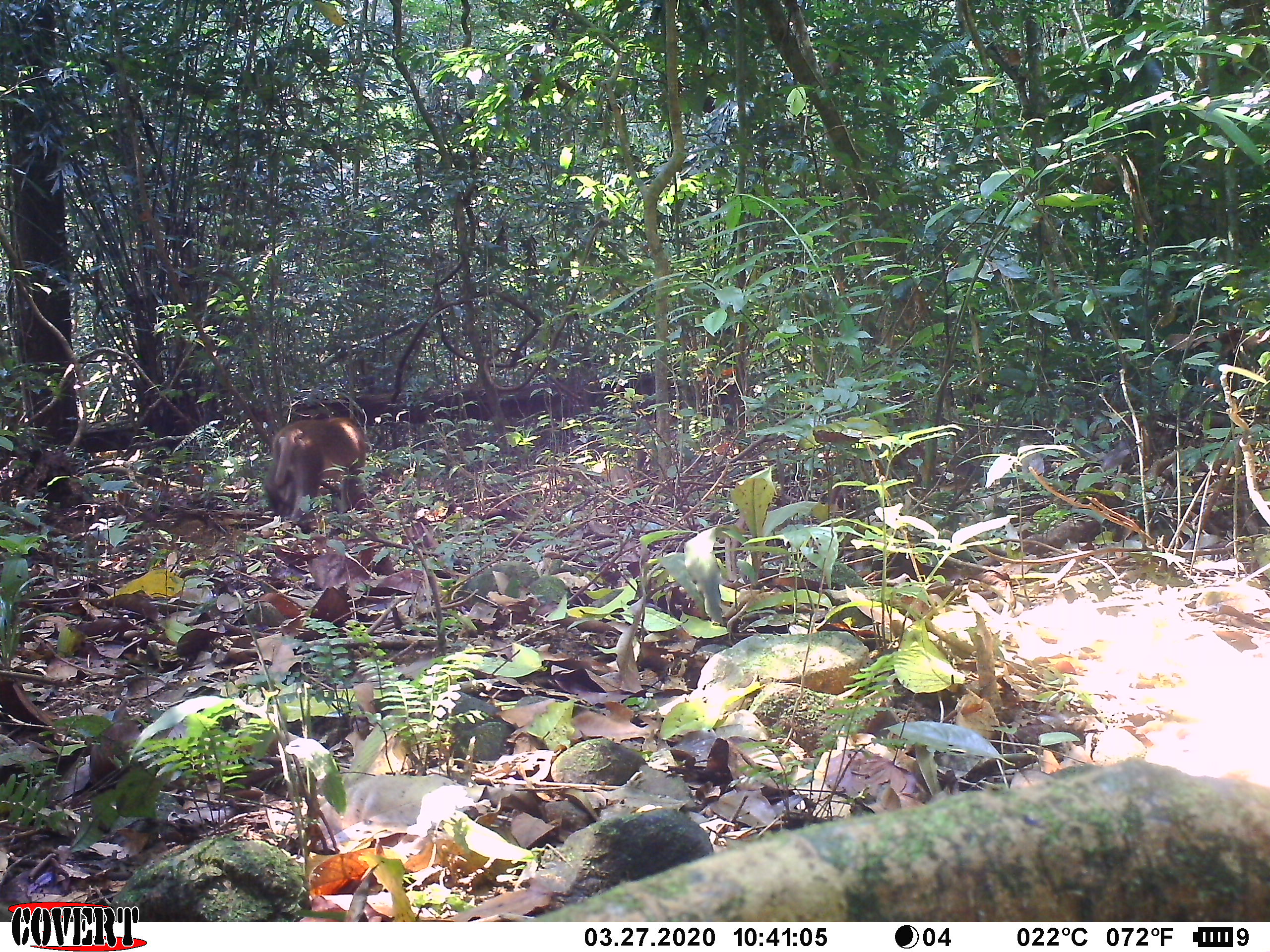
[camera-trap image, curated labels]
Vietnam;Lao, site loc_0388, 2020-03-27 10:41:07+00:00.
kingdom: Animalia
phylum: Chordata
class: Mammalia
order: Primates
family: Cercopithecidae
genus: Macaca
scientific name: Macaca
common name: macaques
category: assam or rhesus macaque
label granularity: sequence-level